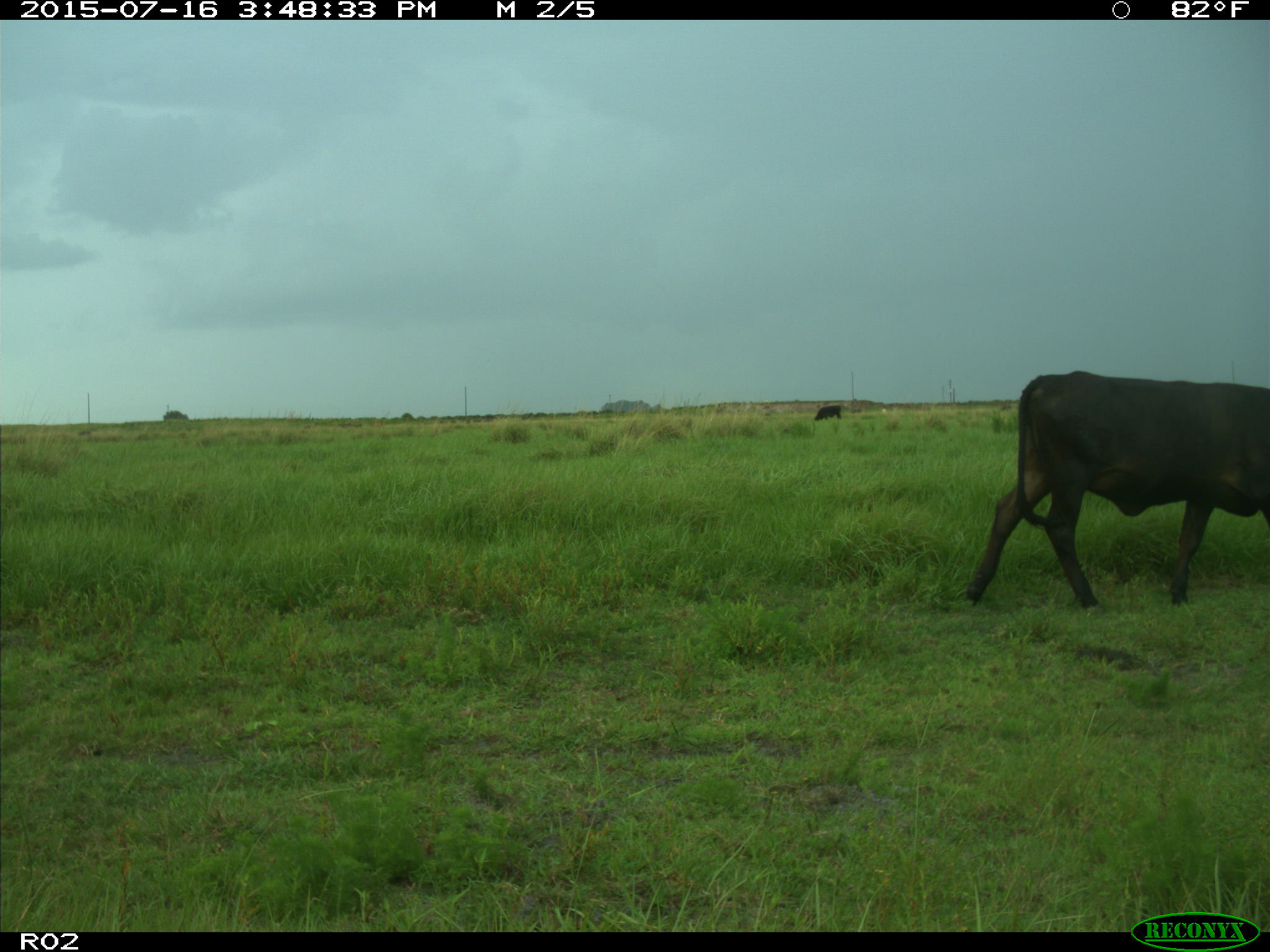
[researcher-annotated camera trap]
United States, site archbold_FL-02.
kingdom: Animalia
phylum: Chordata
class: Mammalia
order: Artiodactyla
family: Bovidae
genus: Bos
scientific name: Bos taurus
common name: domestic cow